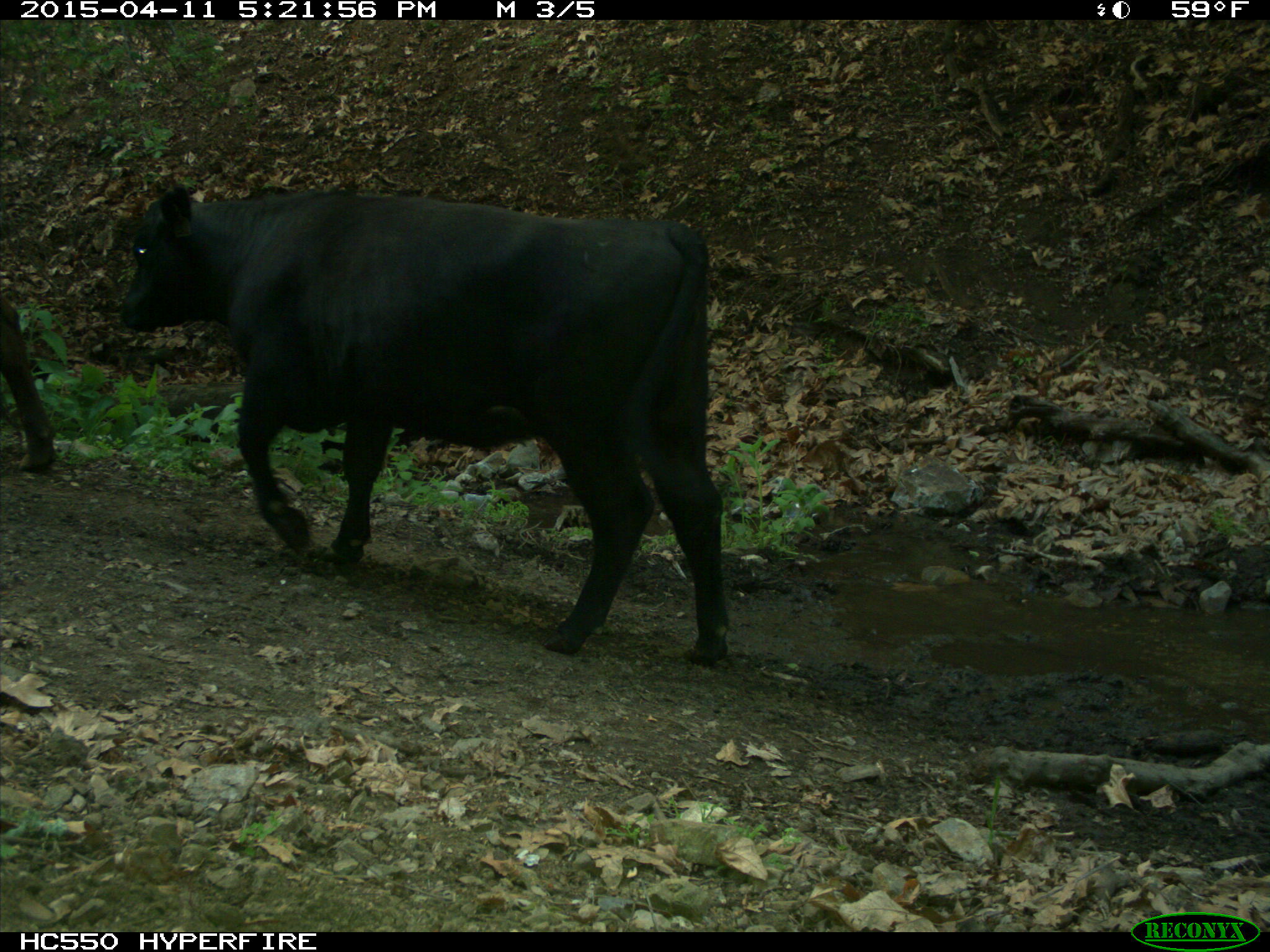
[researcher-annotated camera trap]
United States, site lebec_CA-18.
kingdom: Animalia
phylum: Chordata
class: Mammalia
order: Artiodactyla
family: Bovidae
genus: Bos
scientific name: Bos taurus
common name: domestic cow